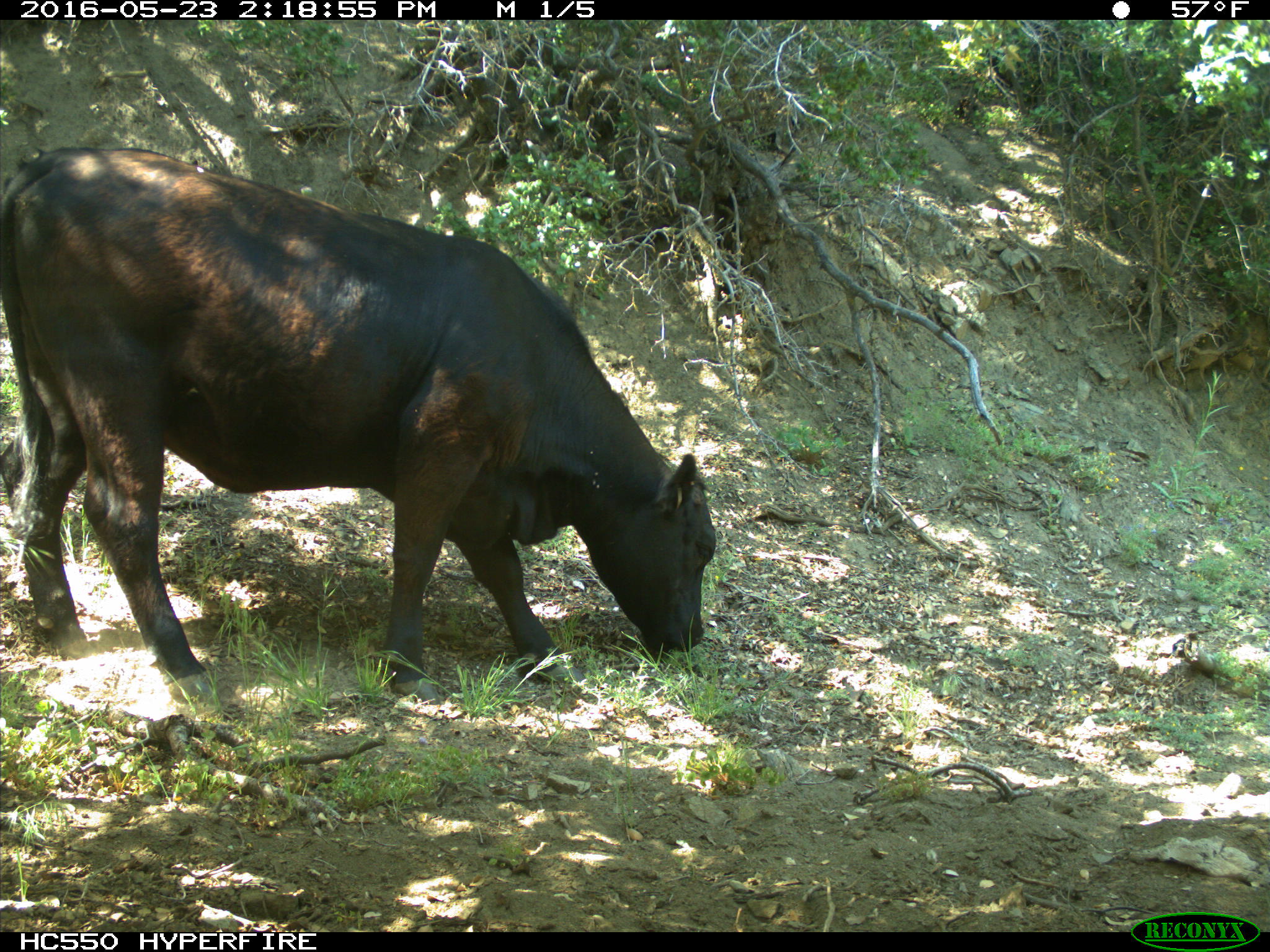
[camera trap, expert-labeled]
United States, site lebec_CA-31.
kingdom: Animalia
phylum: Chordata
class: Mammalia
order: Artiodactyla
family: Bovidae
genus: Bos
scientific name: Bos taurus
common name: domestic cow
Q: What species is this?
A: Bos taurus (domestic cow).